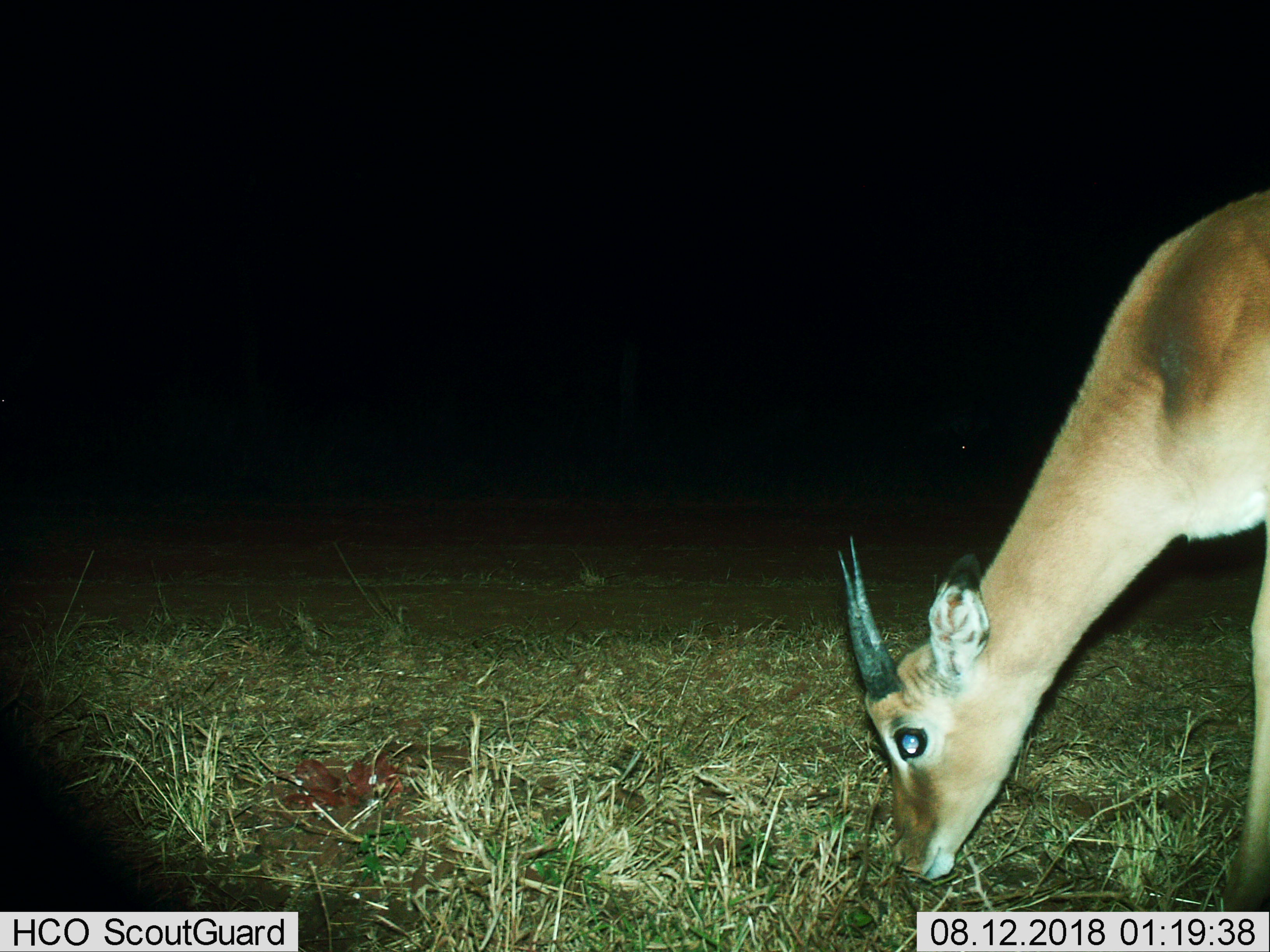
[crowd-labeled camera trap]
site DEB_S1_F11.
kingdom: Animalia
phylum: Chordata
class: Mammalia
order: Artiodactyla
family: Bovidae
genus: Aepyceros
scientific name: Aepyceros melampus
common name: impala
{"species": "impala (Aepyceros melampus)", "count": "1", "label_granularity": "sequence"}